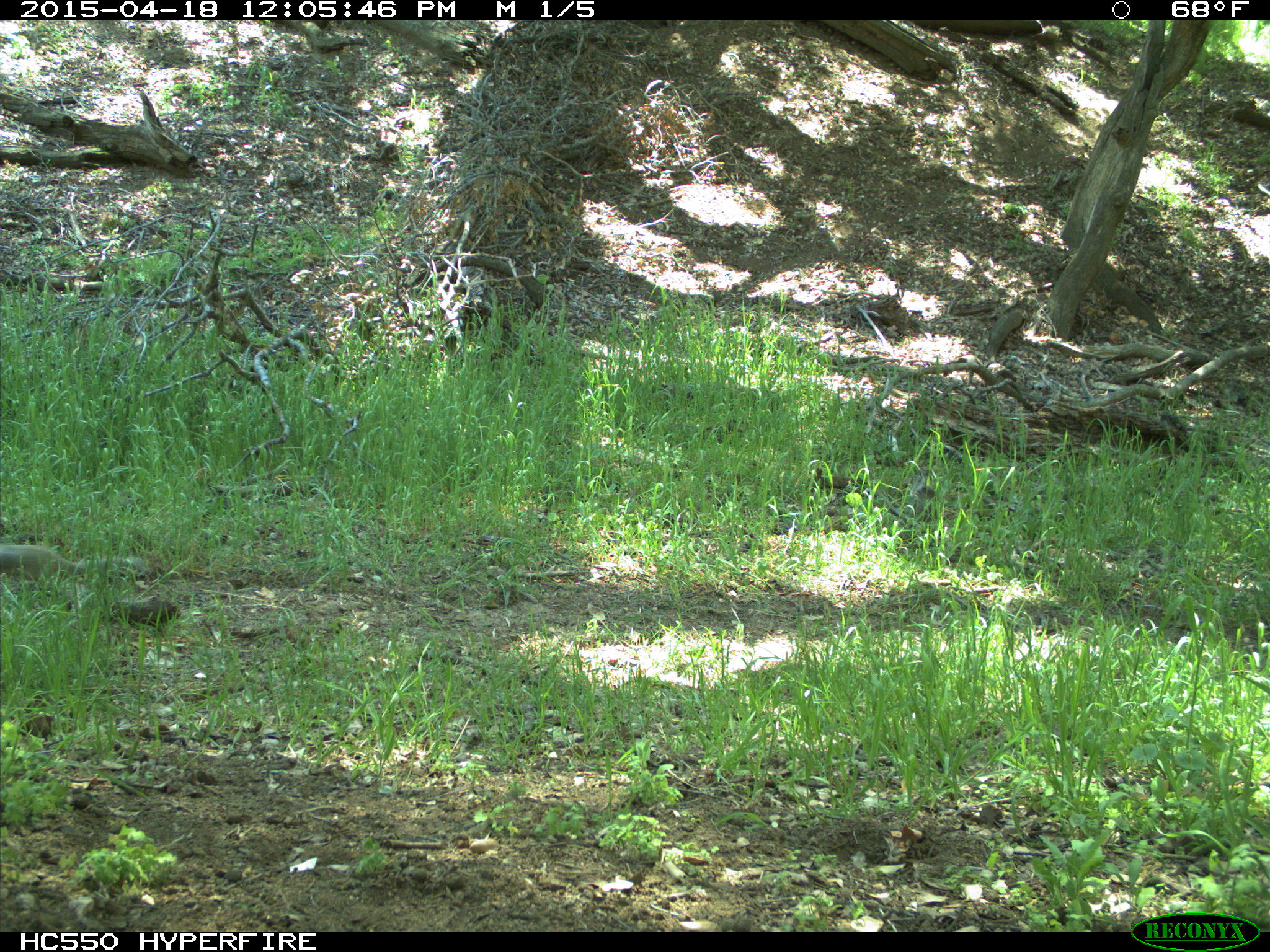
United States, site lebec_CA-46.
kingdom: Animalia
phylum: Chordata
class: Mammalia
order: Rodentia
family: Sciuridae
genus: Otospermophilus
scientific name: Otospermophilus beecheyi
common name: california ground squirrel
Otospermophilus beecheyi (california ground squirrel).